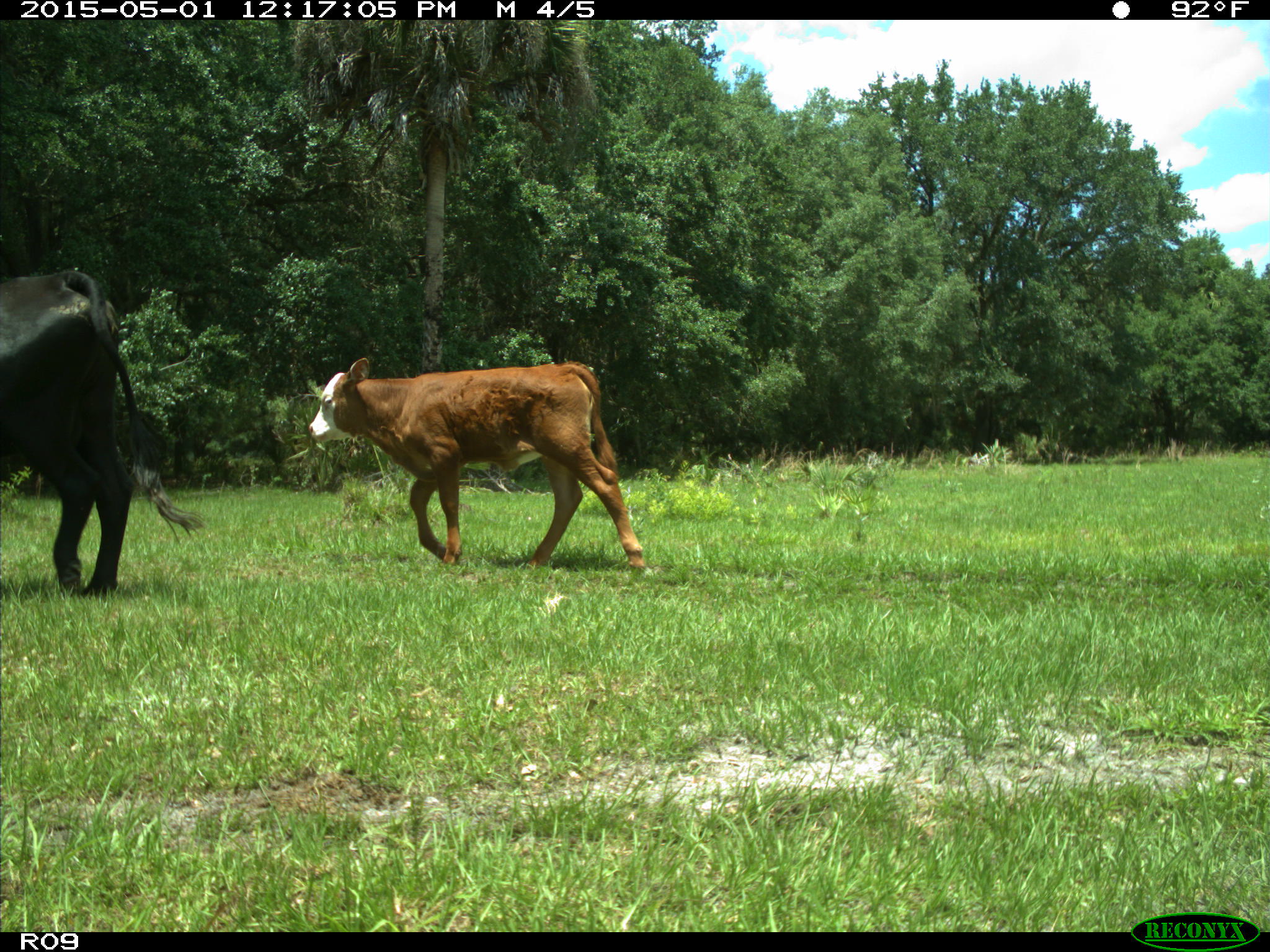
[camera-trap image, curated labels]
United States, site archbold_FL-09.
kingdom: Animalia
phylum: Chordata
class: Mammalia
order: Artiodactyla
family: Bovidae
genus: Bos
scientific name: Bos taurus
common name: domestic cow